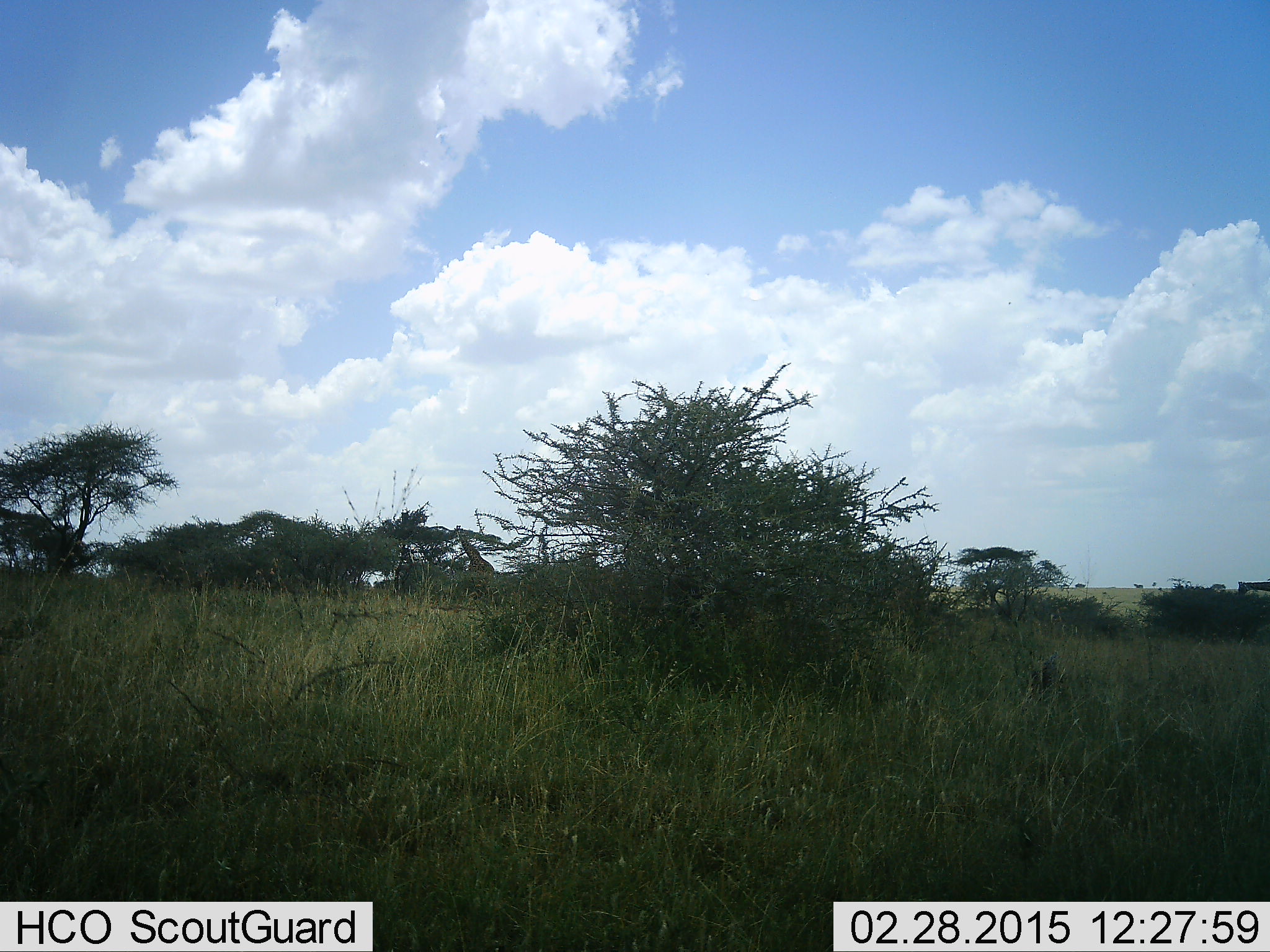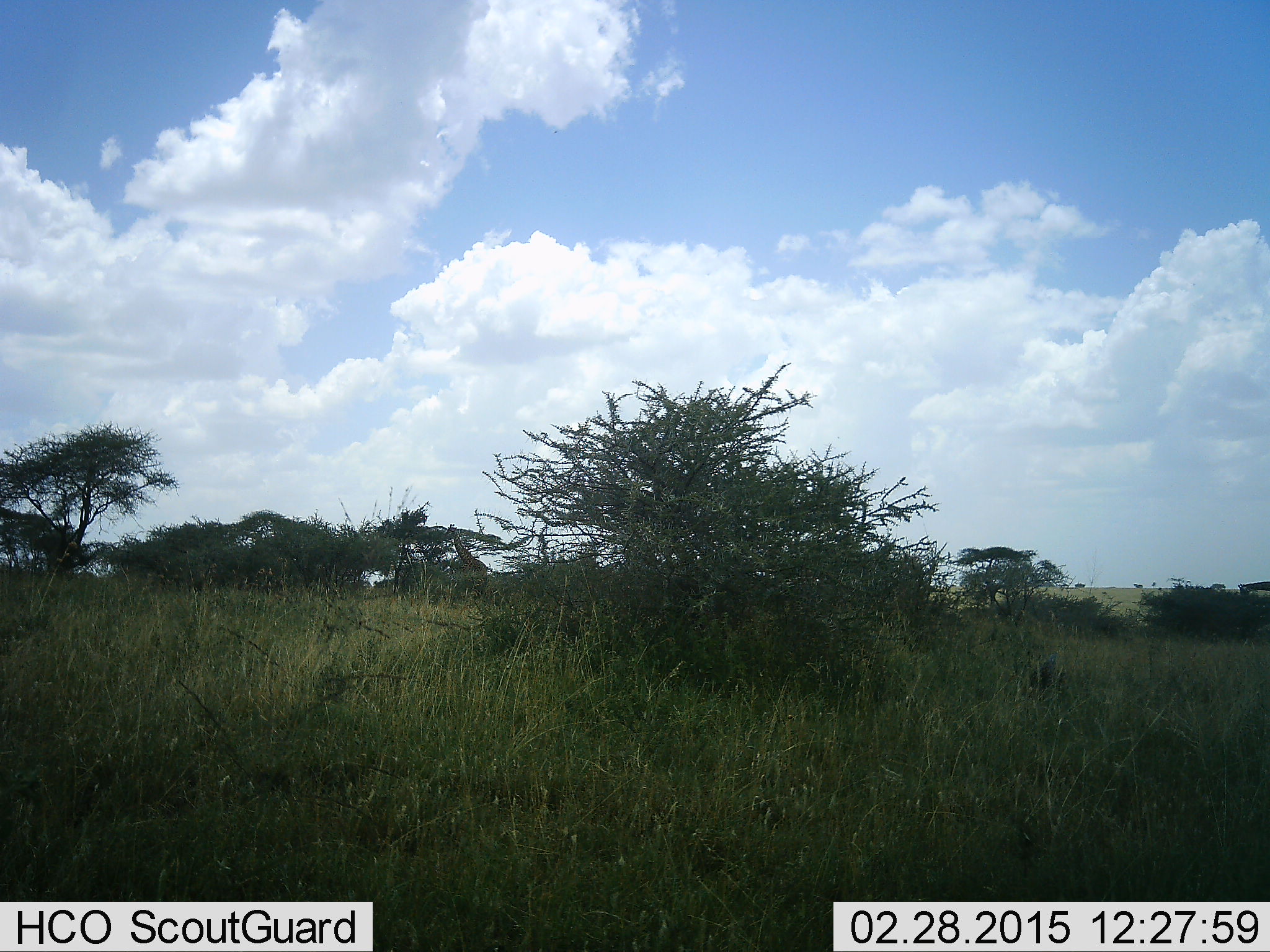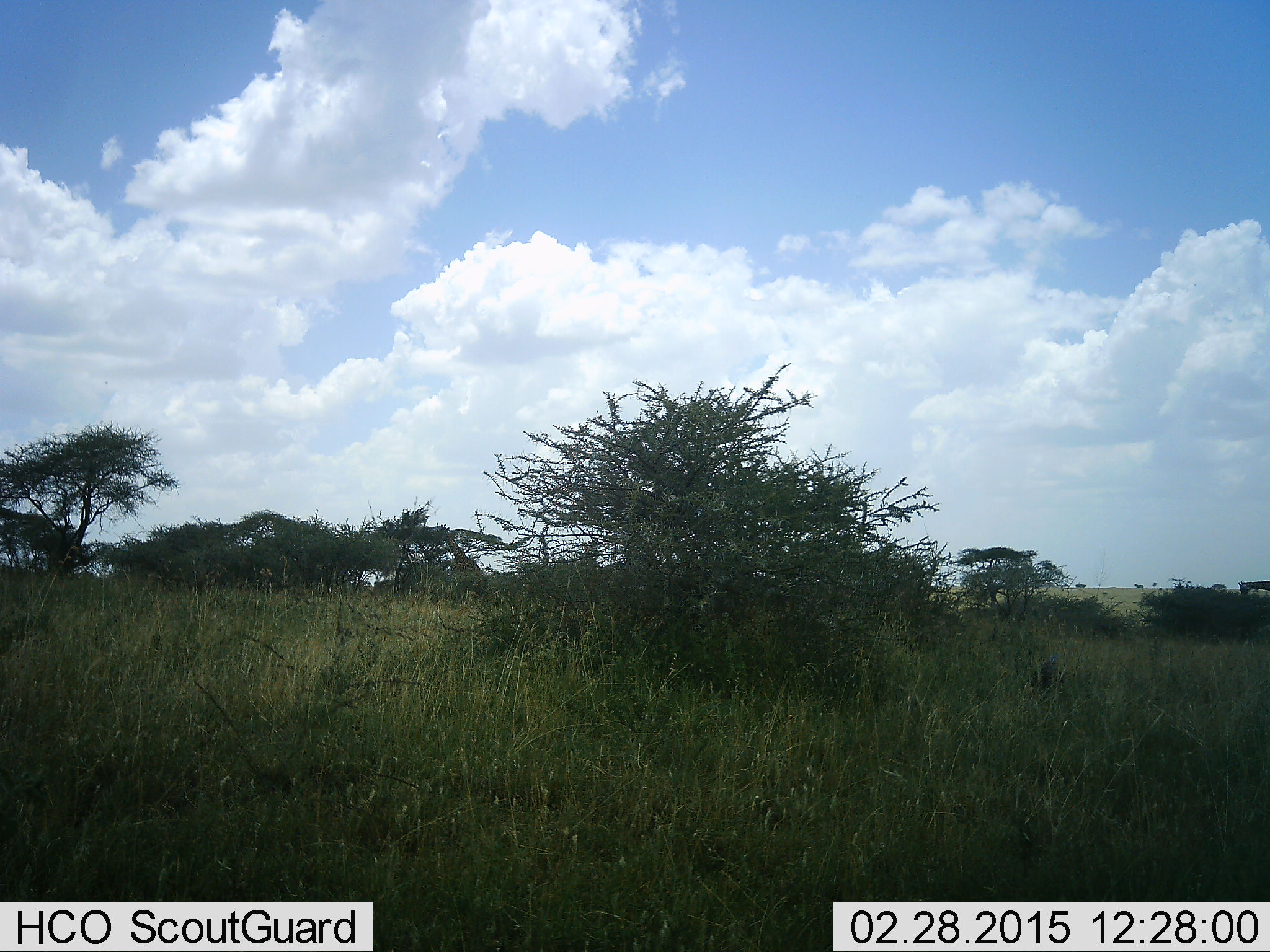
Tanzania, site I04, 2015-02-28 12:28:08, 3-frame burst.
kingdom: Animalia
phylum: Chordata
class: Mammalia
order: Artiodactyla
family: Giraffidae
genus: Giraffa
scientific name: Giraffa camelopardalis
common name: giraffe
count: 1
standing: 0%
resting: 0%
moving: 100%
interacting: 0%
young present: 0%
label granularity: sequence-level